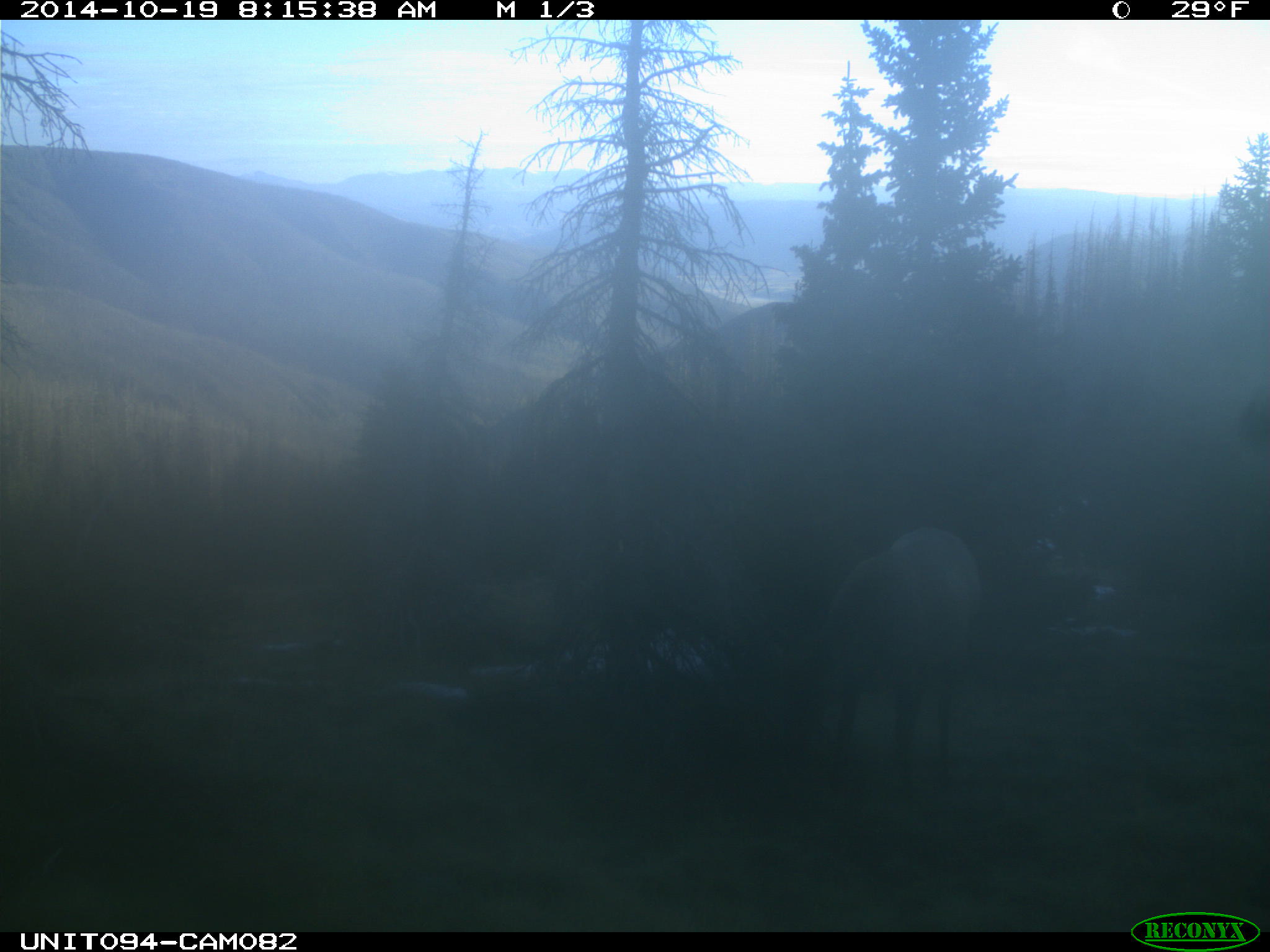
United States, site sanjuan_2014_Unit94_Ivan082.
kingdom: Animalia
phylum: Chordata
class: Mammalia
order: Artiodactyla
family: Cervidae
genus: Cervus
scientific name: Cervus elaphus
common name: red deer